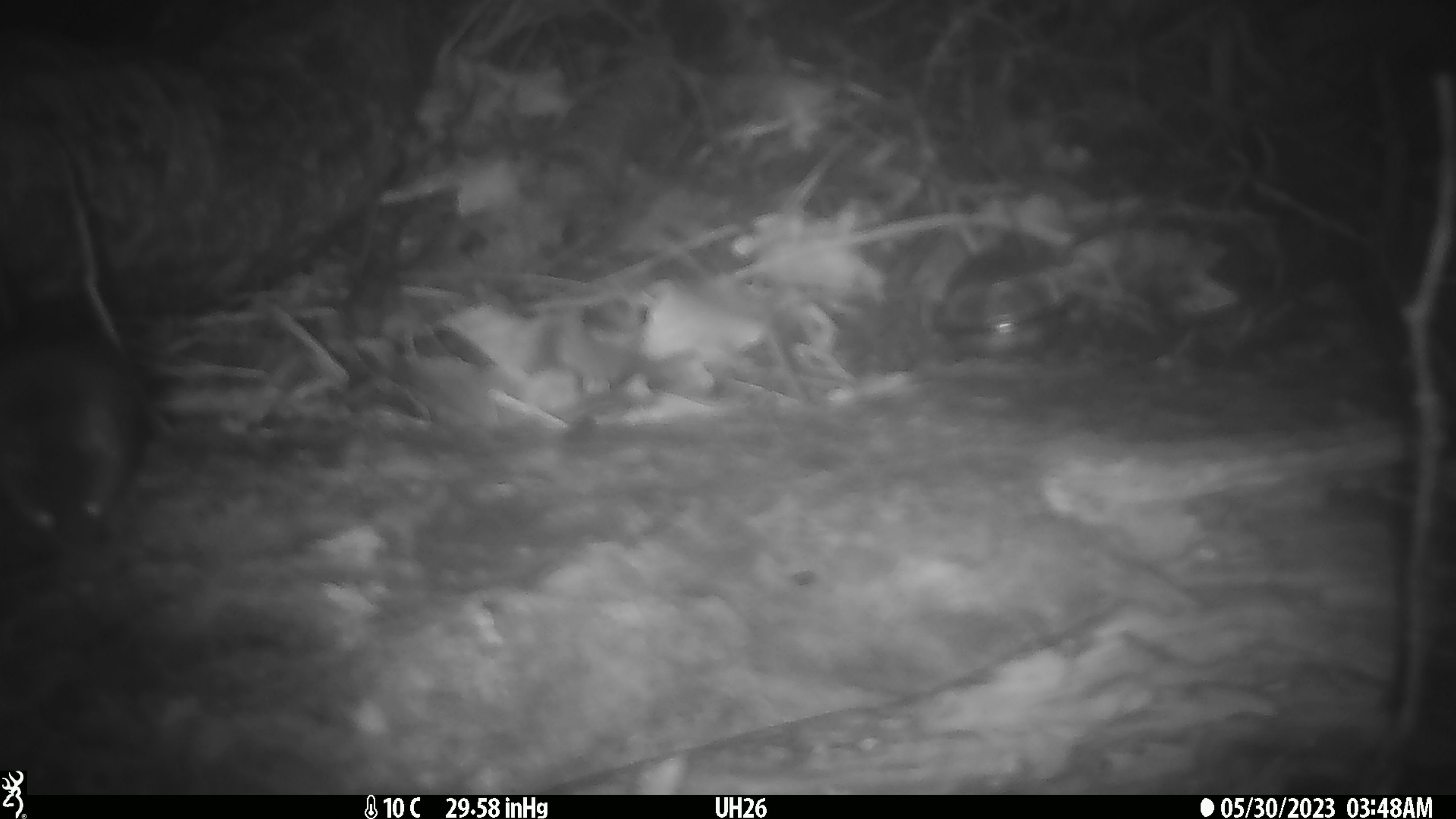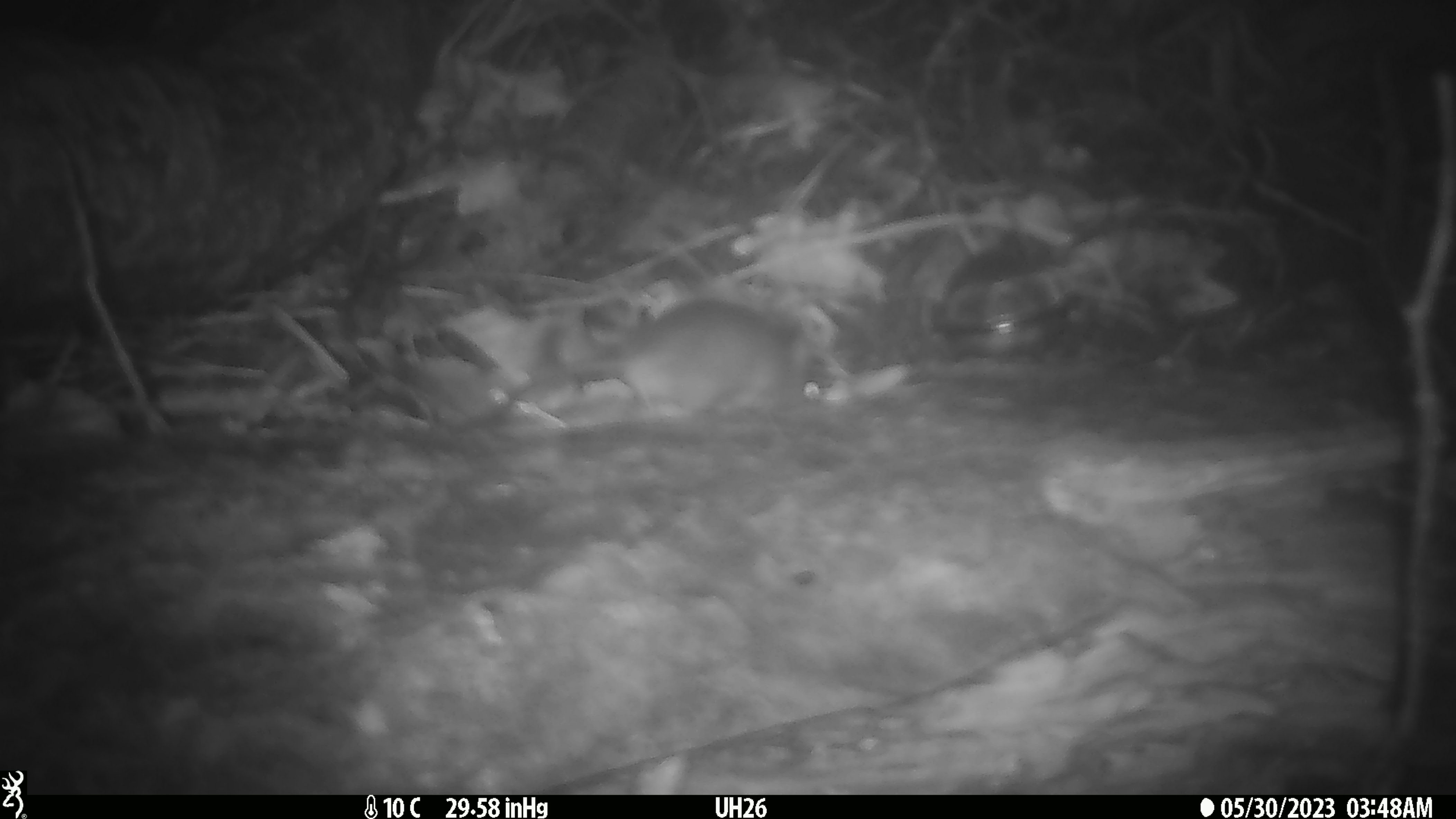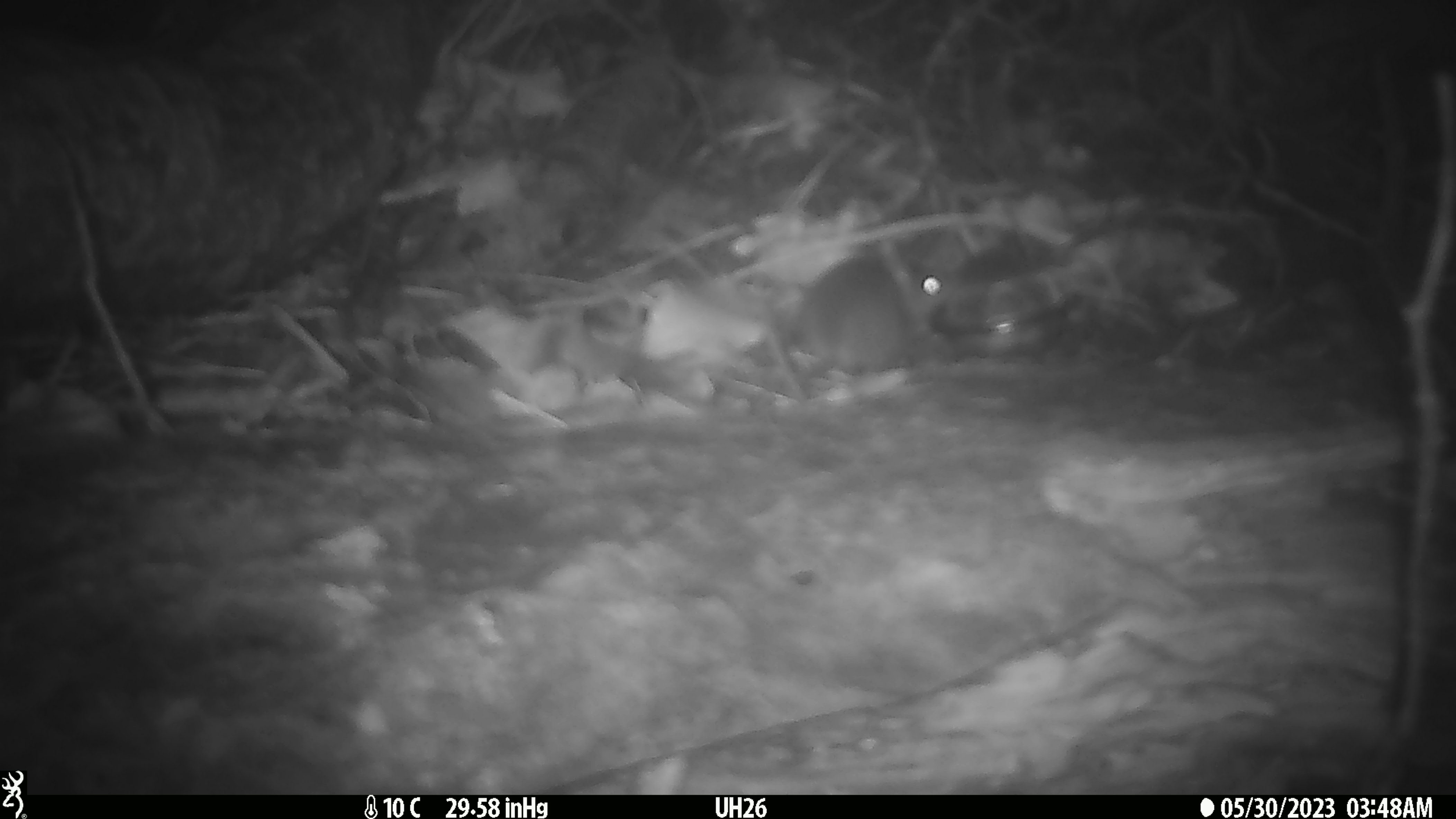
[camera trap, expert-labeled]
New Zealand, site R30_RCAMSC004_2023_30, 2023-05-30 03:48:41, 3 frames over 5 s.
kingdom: Animalia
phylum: Chordata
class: Mammalia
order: Rodentia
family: Muridae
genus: Mus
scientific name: Mus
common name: mouse